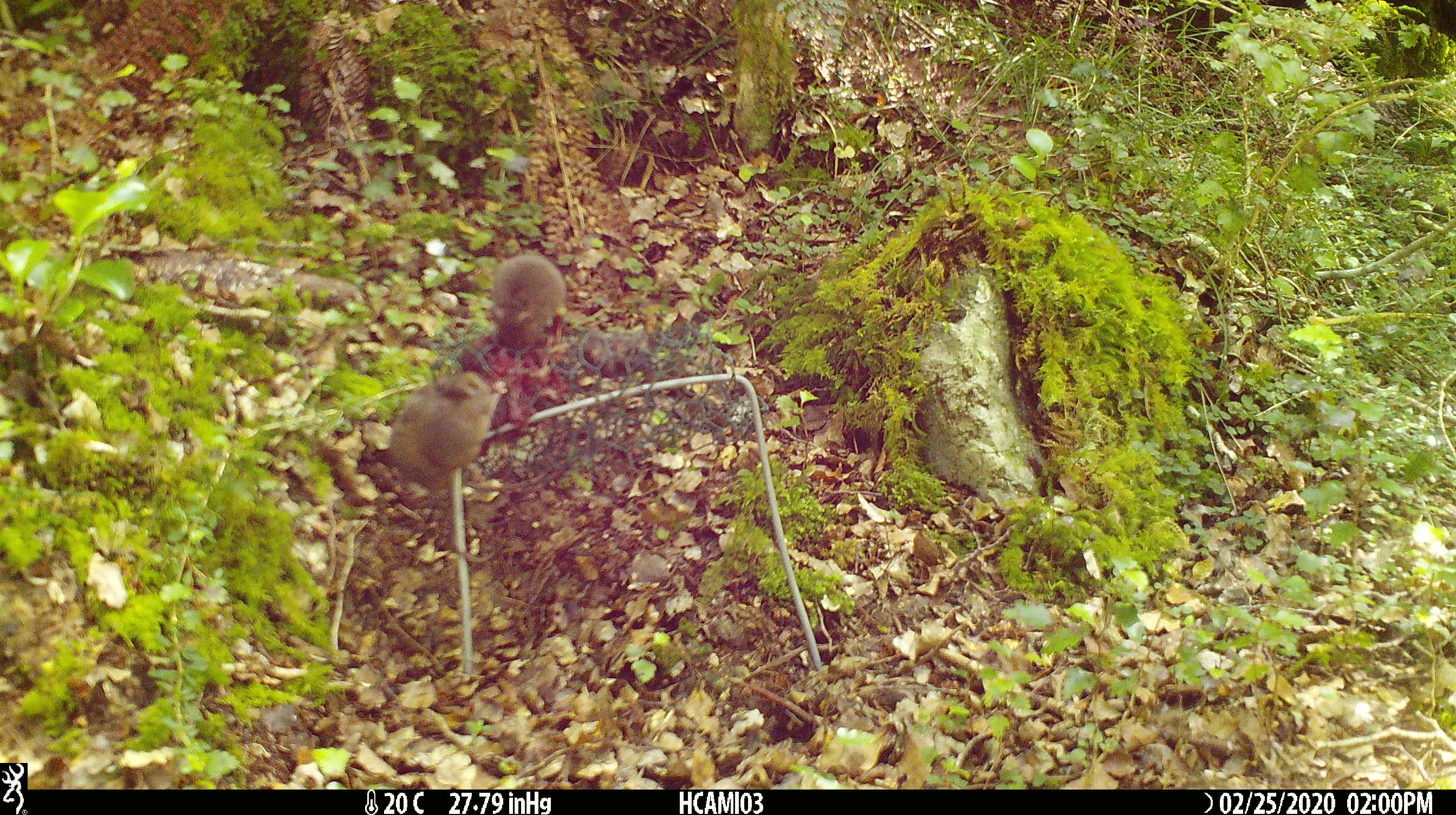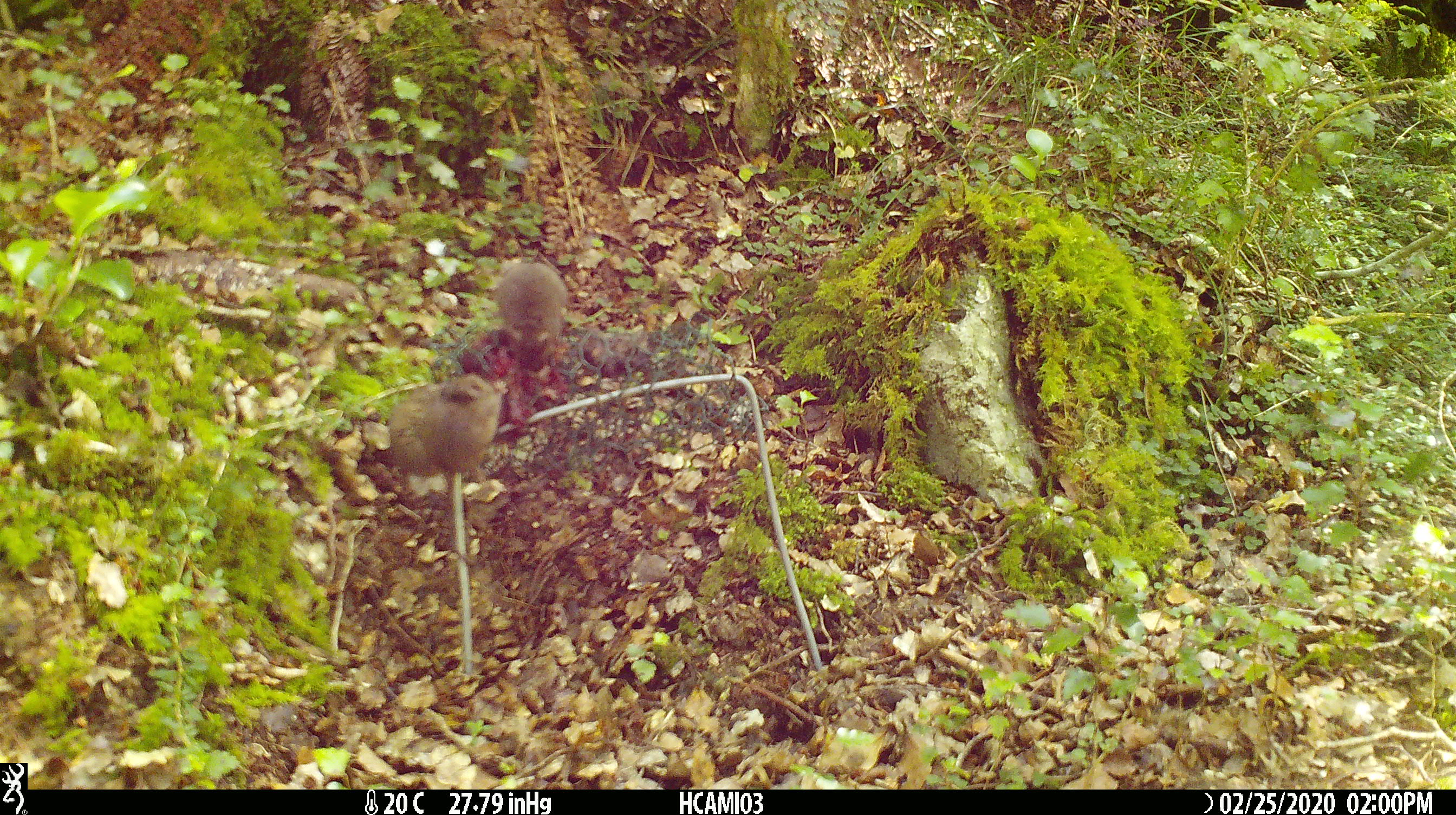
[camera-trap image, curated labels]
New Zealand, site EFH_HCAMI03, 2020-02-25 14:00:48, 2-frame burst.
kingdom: Animalia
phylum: Chordata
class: Mammalia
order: Rodentia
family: Muridae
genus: Mus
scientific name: Mus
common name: mouse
Mouse (Mus).